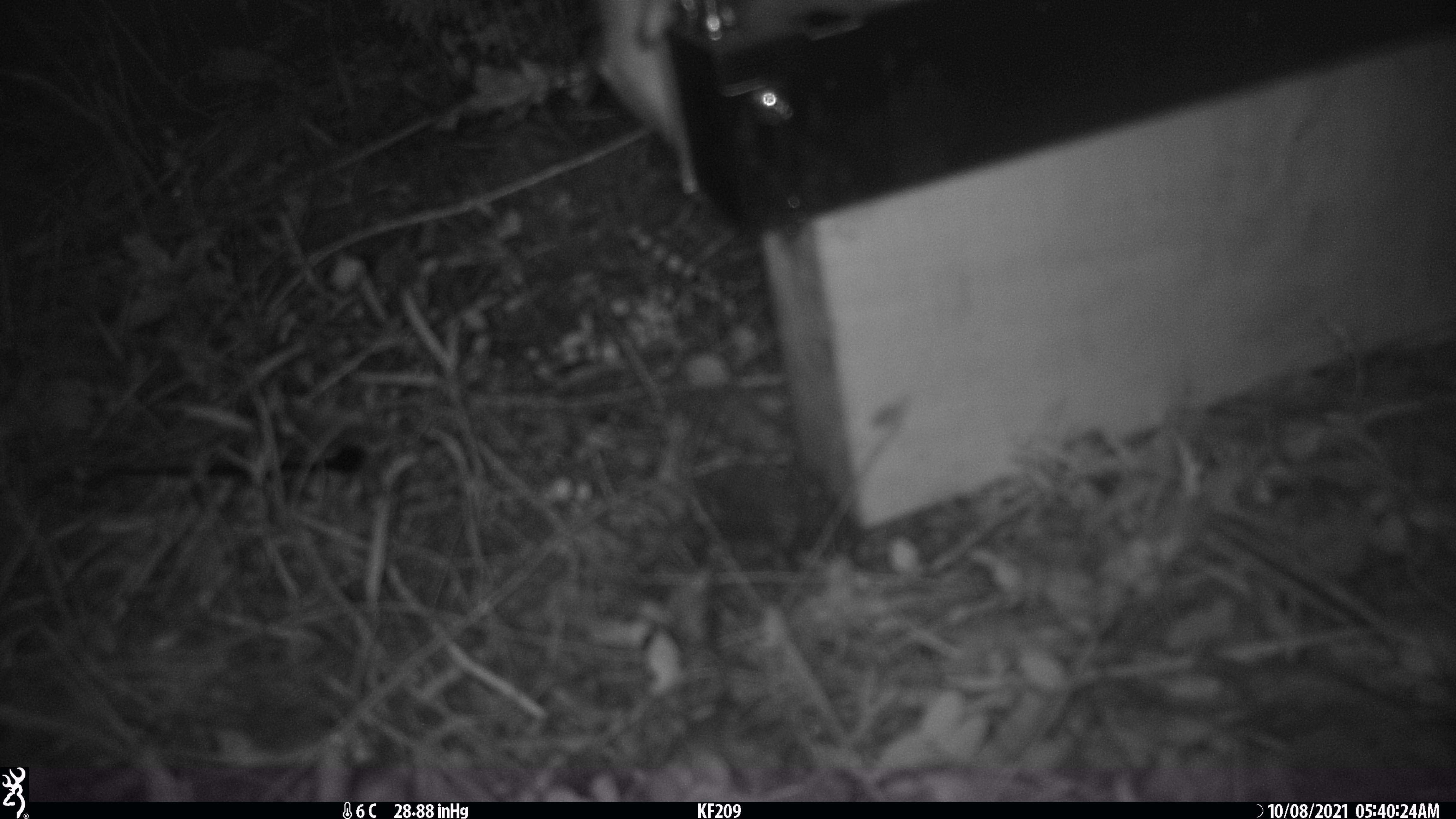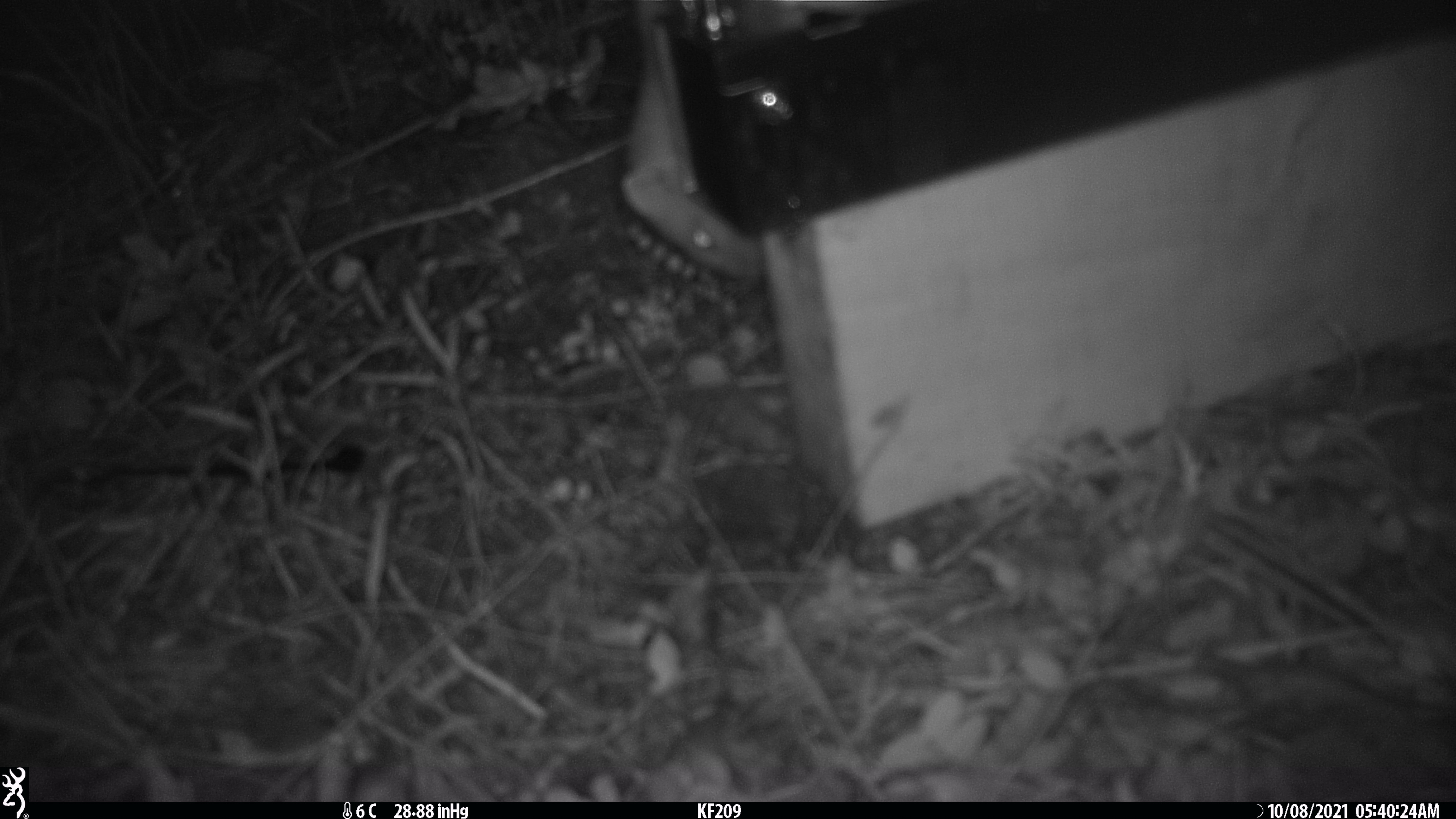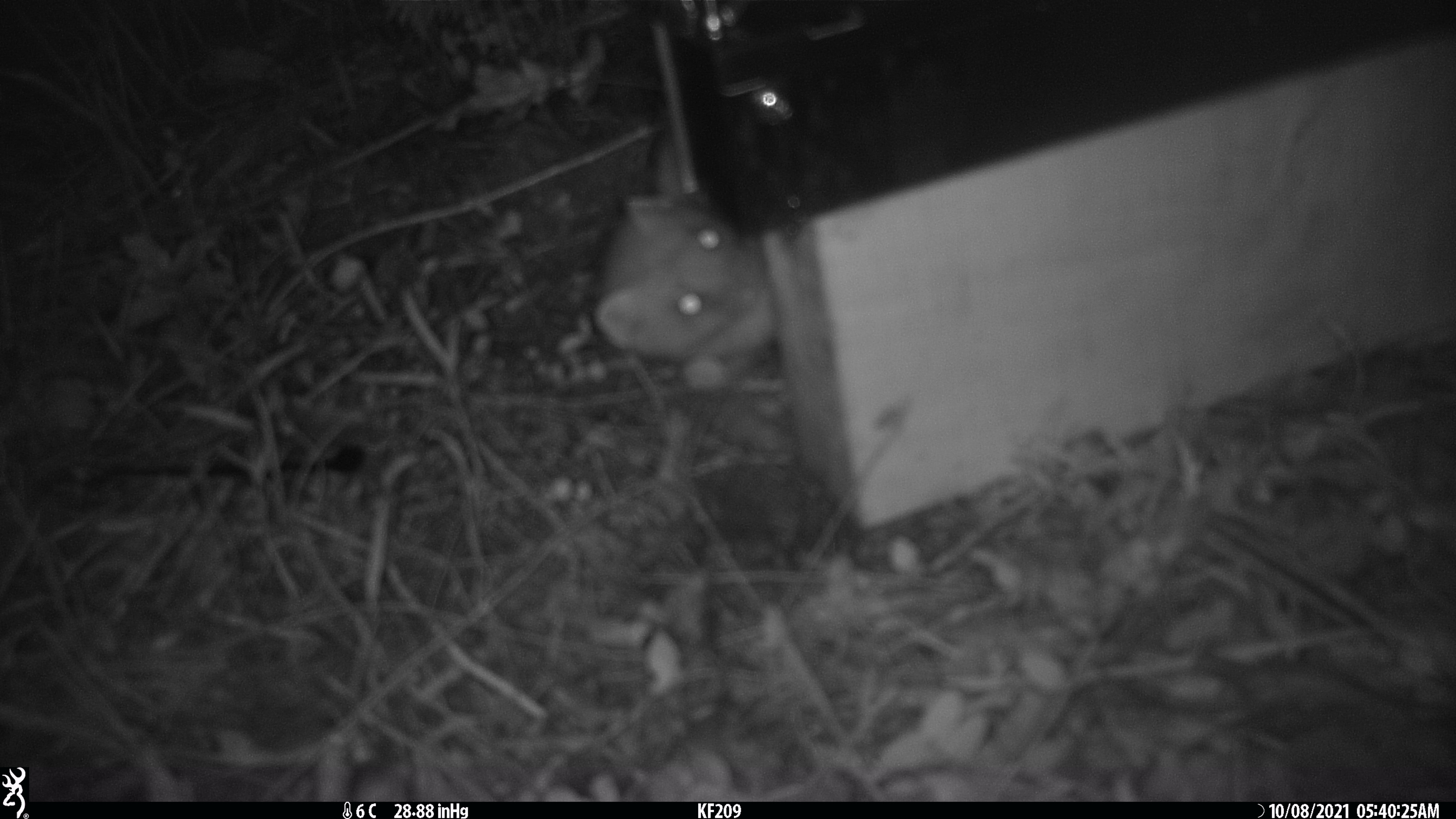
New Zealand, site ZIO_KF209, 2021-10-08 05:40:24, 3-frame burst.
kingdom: Animalia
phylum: Chordata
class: Mammalia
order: Carnivora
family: Mustelidae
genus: Mustela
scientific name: Mustela erminea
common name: stoat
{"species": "stoat (Mustela erminea)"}